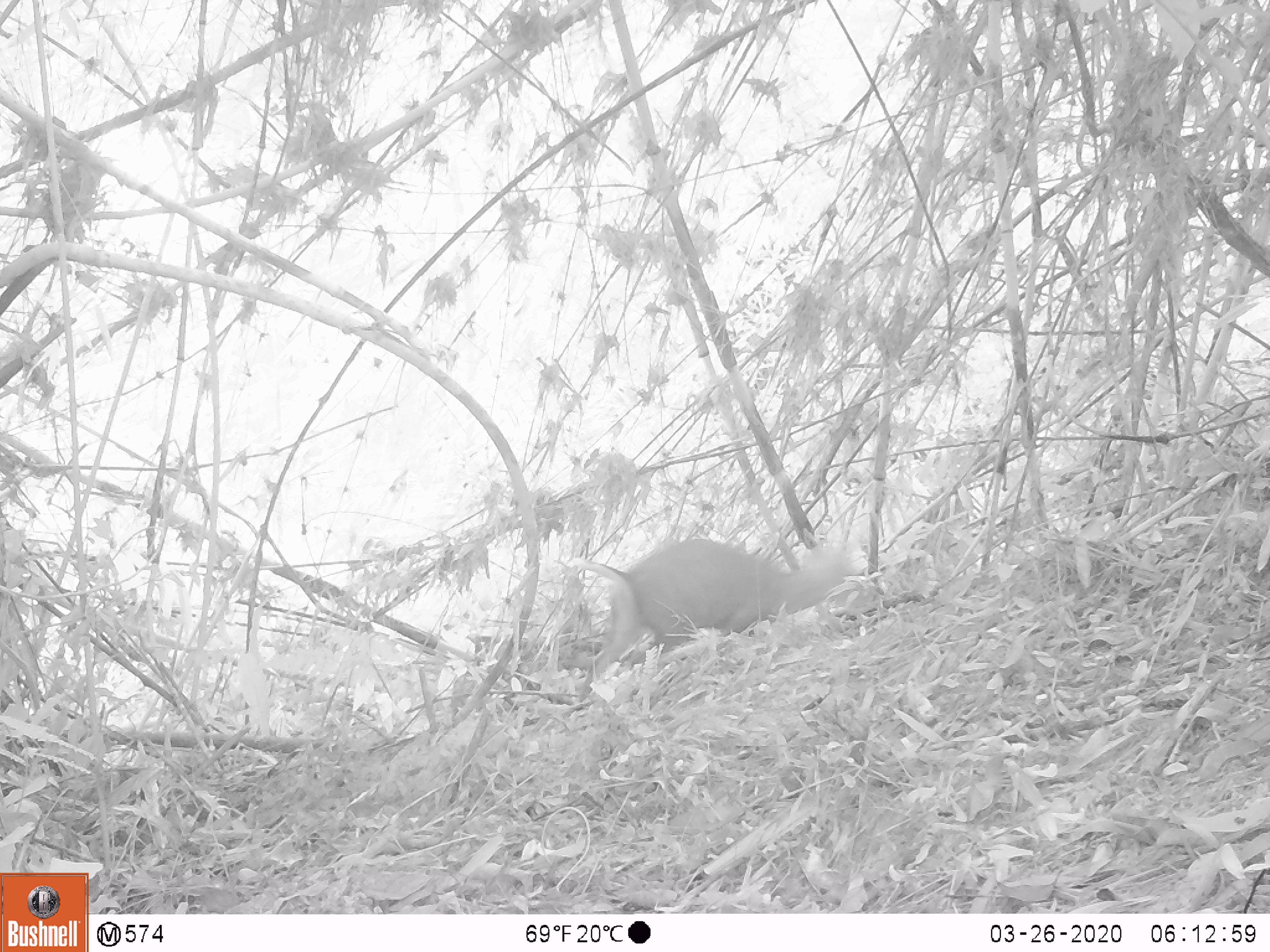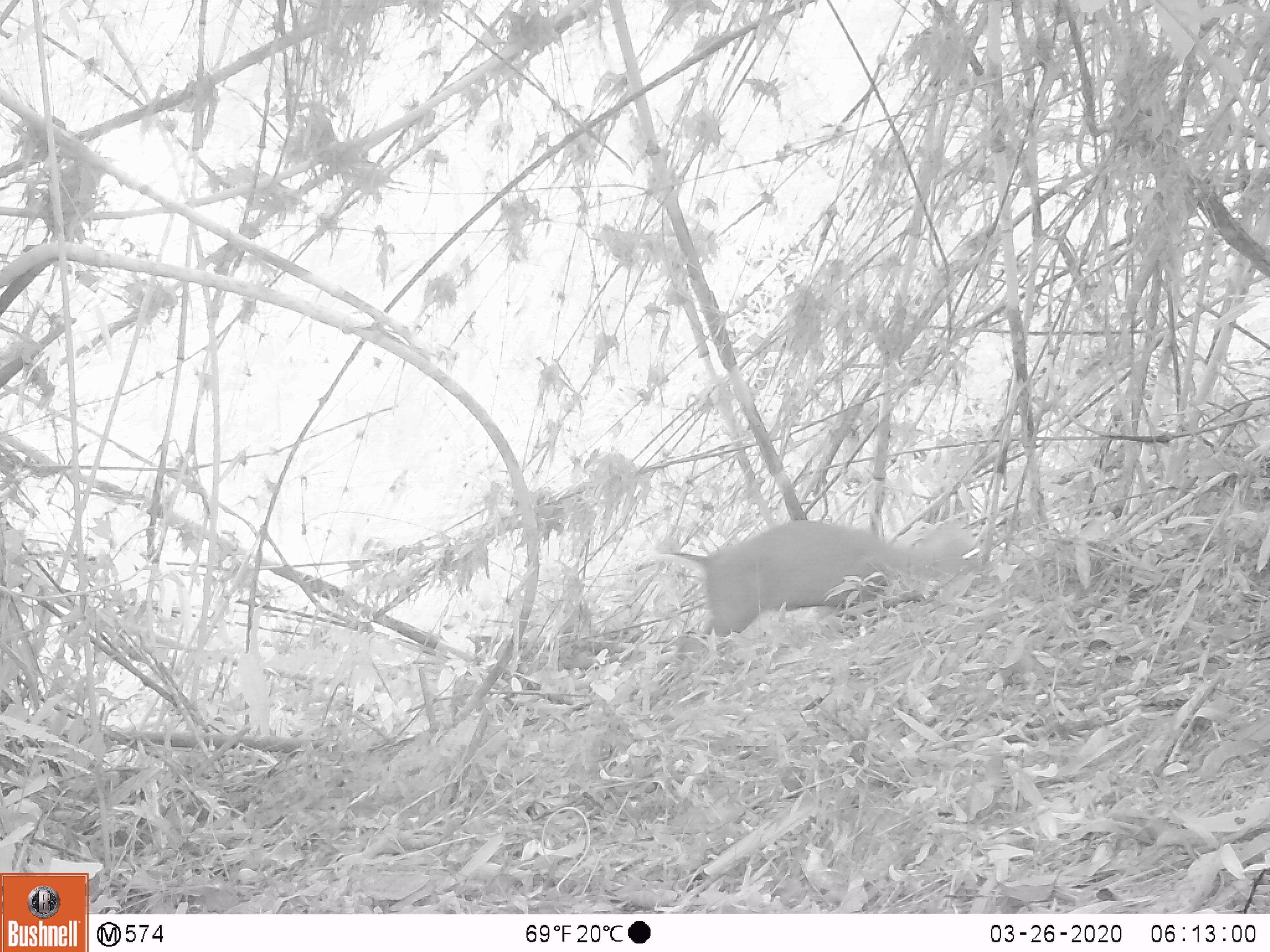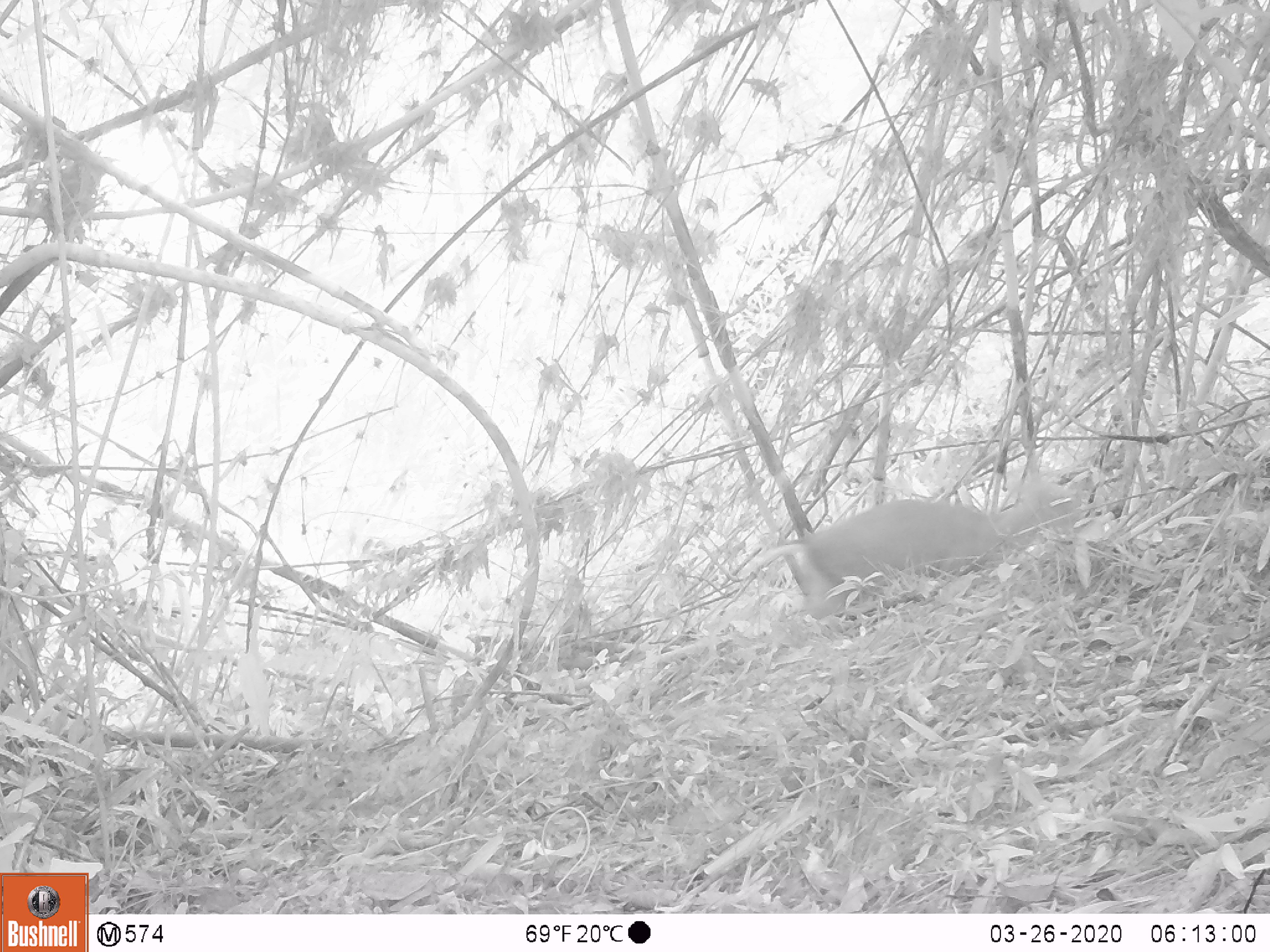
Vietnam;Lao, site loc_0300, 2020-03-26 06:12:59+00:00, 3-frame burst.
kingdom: Animalia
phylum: Chordata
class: Mammalia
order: Artiodactyla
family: Cervidae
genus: Muntiacus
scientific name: Muntiacus rooseveltorum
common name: roosevelt's muntjac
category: roosevelts muntjac group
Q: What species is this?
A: Roosevelts muntjac group (roosevelt's muntjac) (Muntiacus rooseveltorum).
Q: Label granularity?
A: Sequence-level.